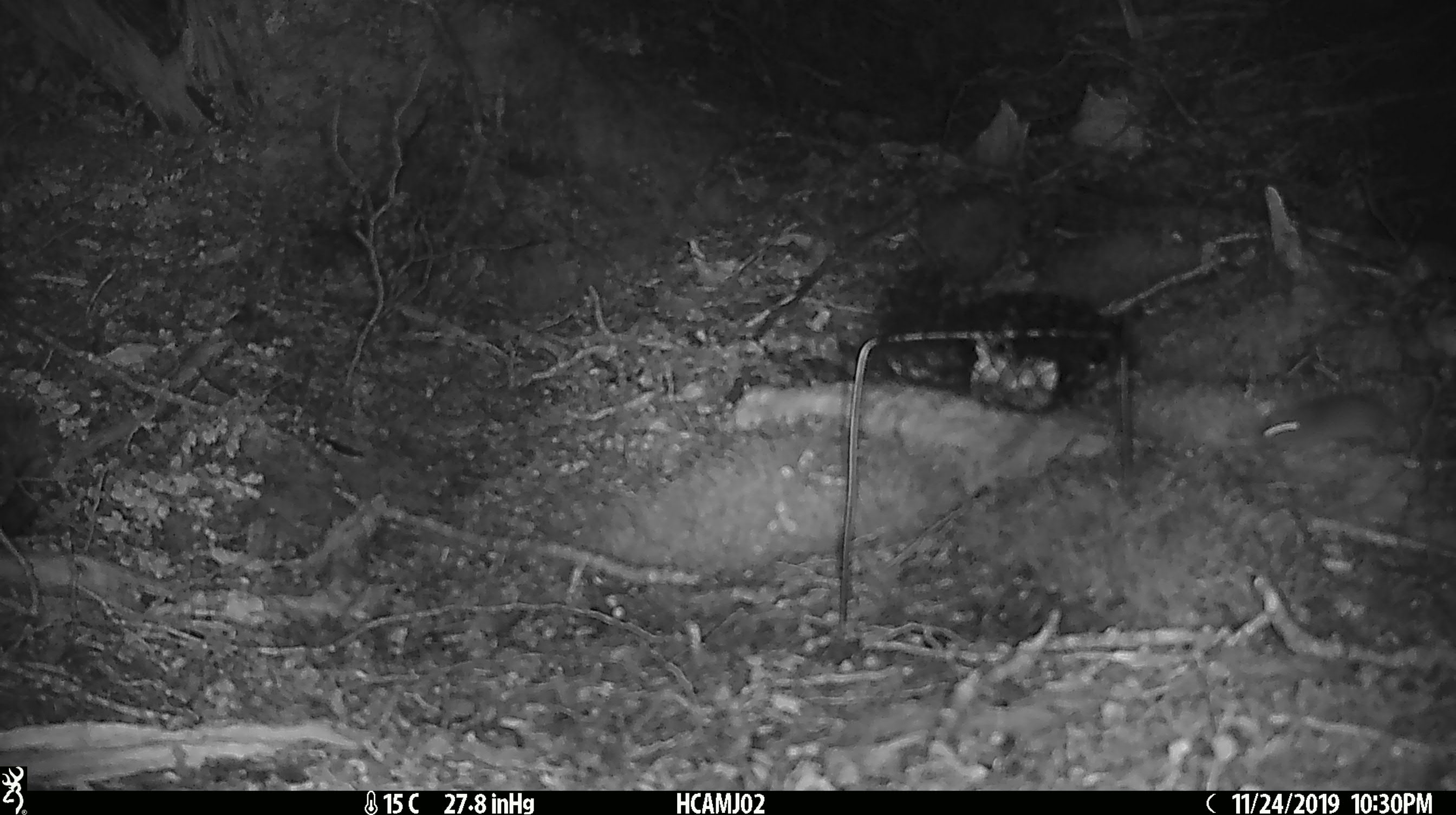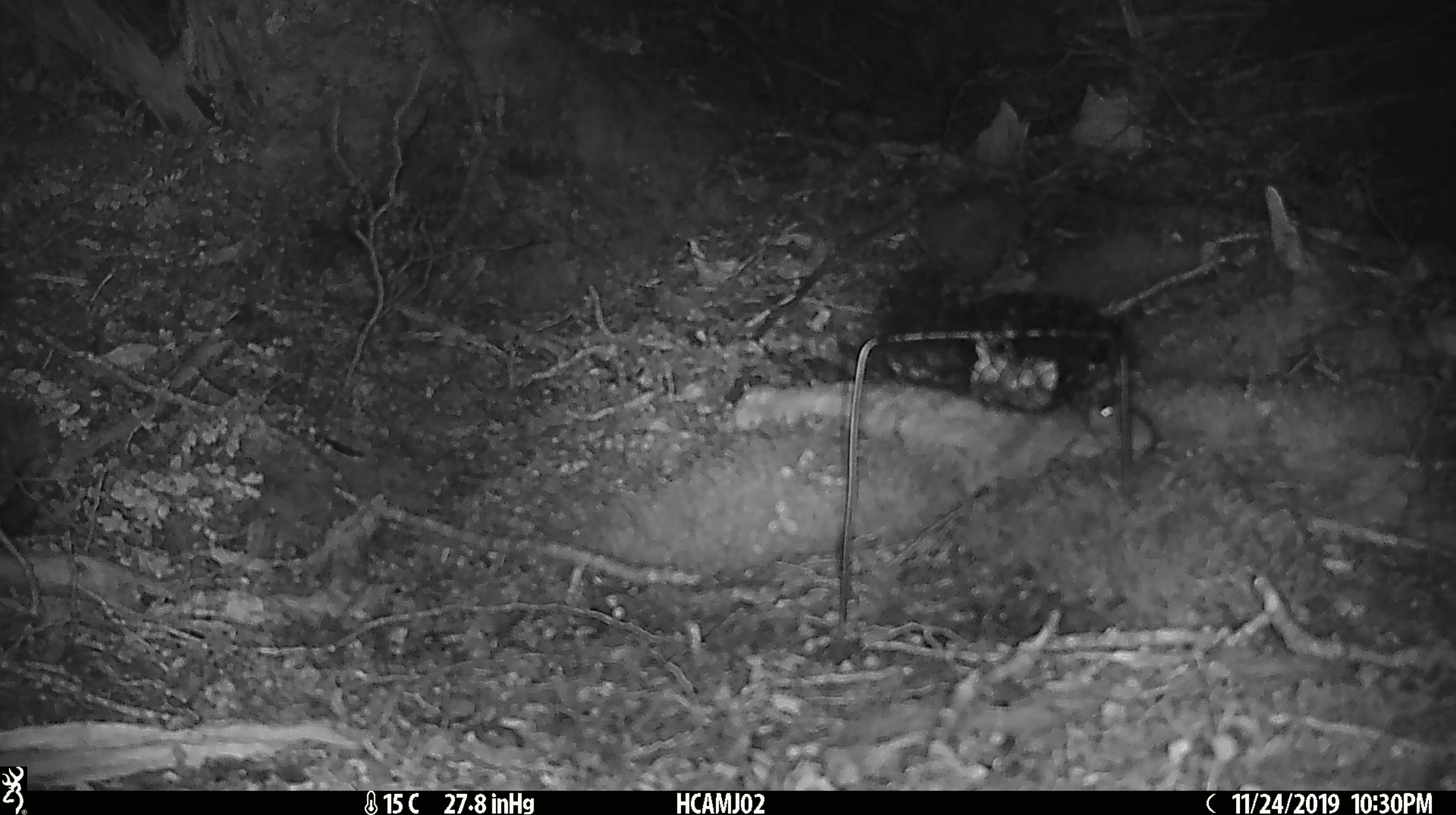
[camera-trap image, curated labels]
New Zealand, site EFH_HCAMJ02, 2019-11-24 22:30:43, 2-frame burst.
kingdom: Animalia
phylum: Chordata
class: Mammalia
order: Rodentia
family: Muridae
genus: Mus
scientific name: Mus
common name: mouse